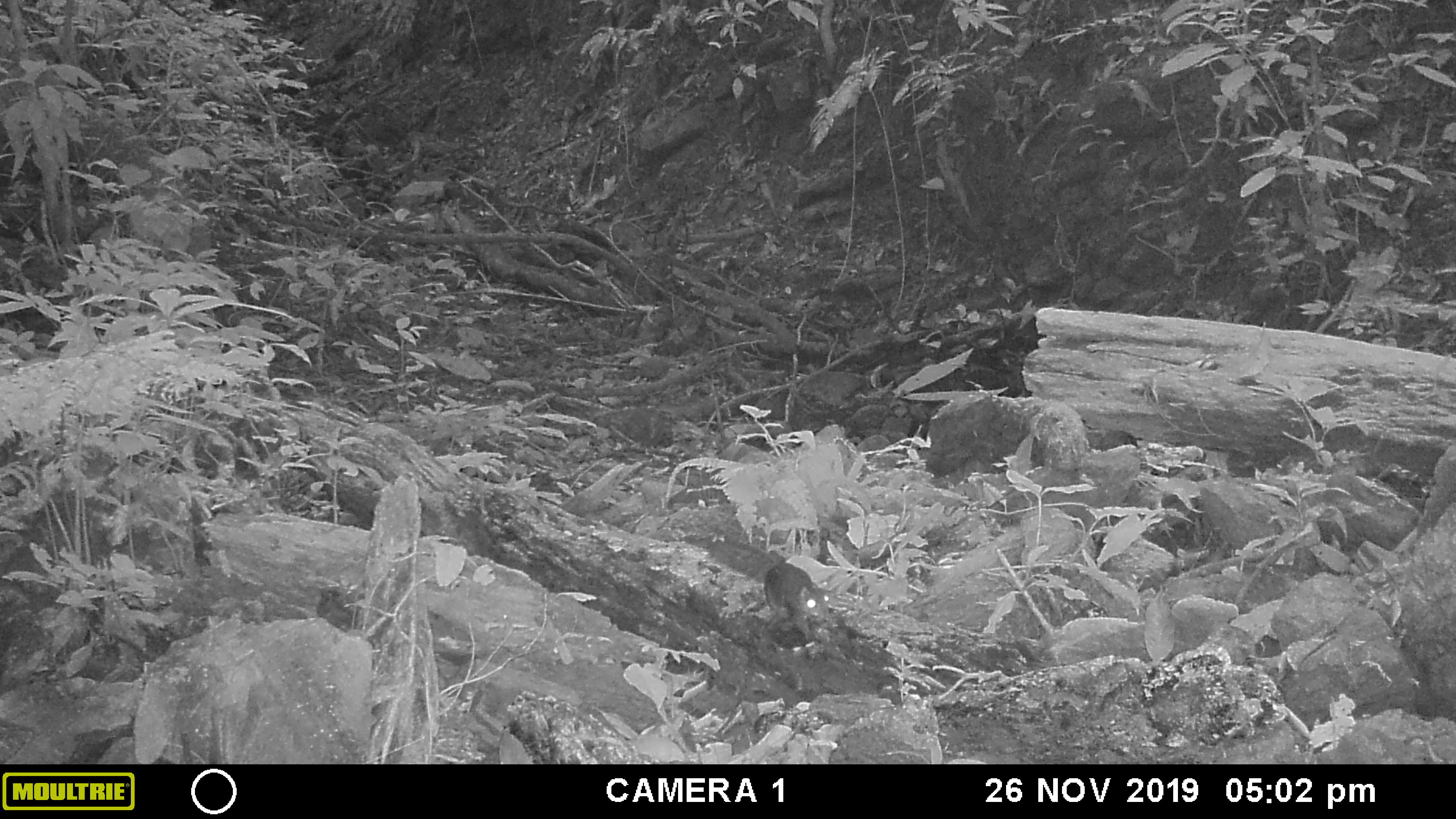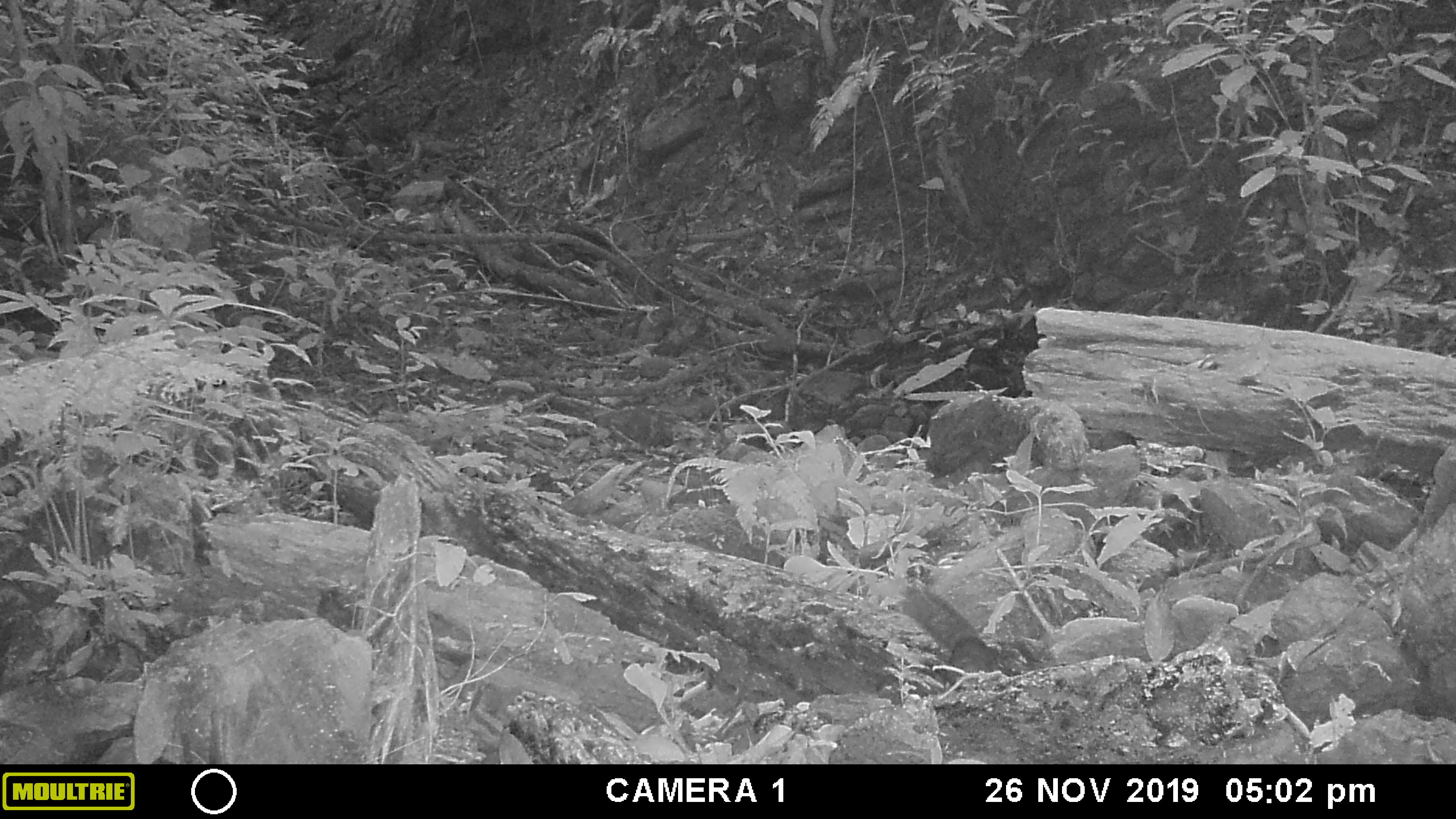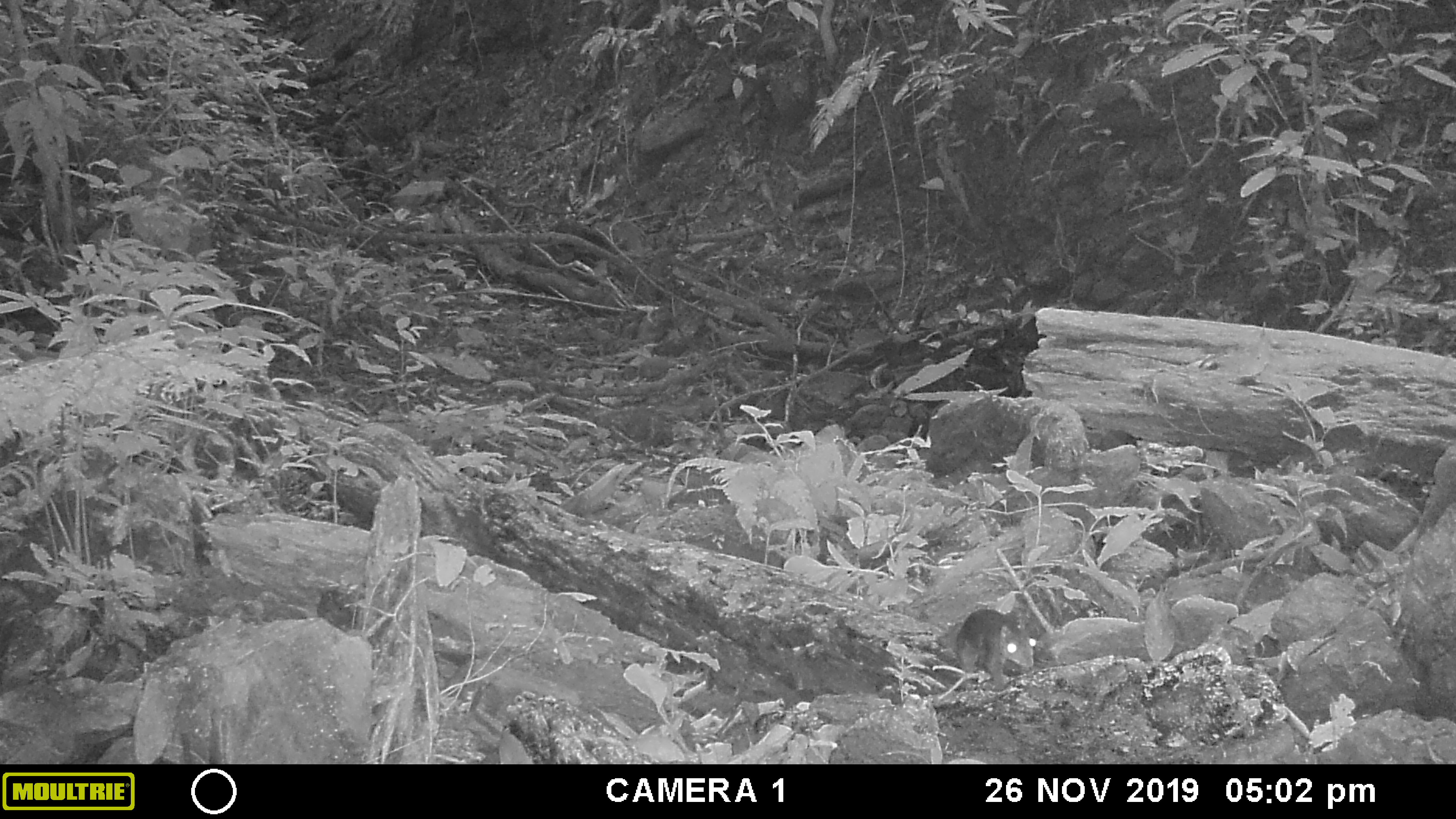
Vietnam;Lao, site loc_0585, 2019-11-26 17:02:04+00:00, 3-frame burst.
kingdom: Animalia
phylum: Chordata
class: Mammalia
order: Rodentia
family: Sciuridae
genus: Dremomys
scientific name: Dremomys rufigenis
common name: red-cheeked squirrel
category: red cheeked squirrel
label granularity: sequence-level